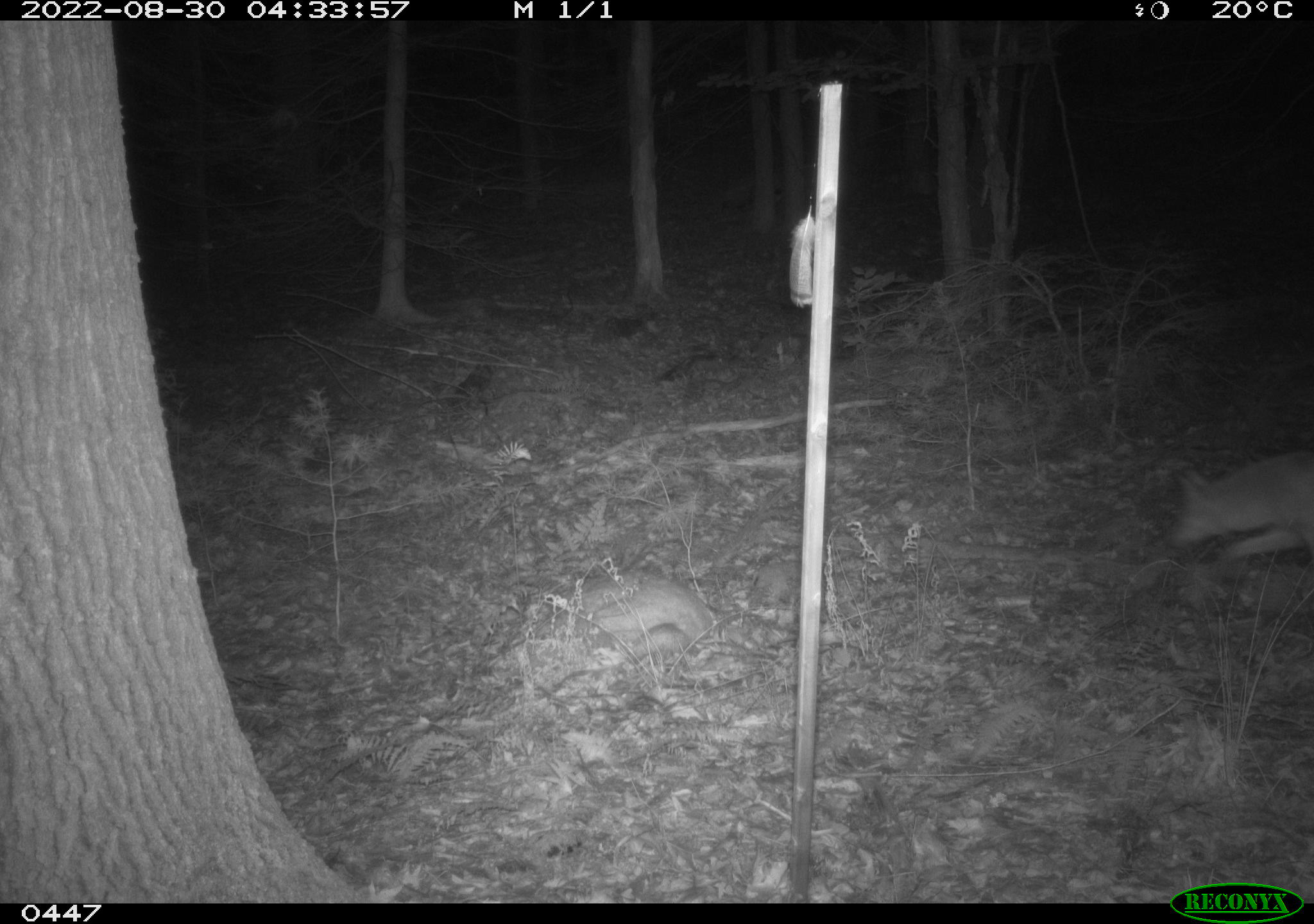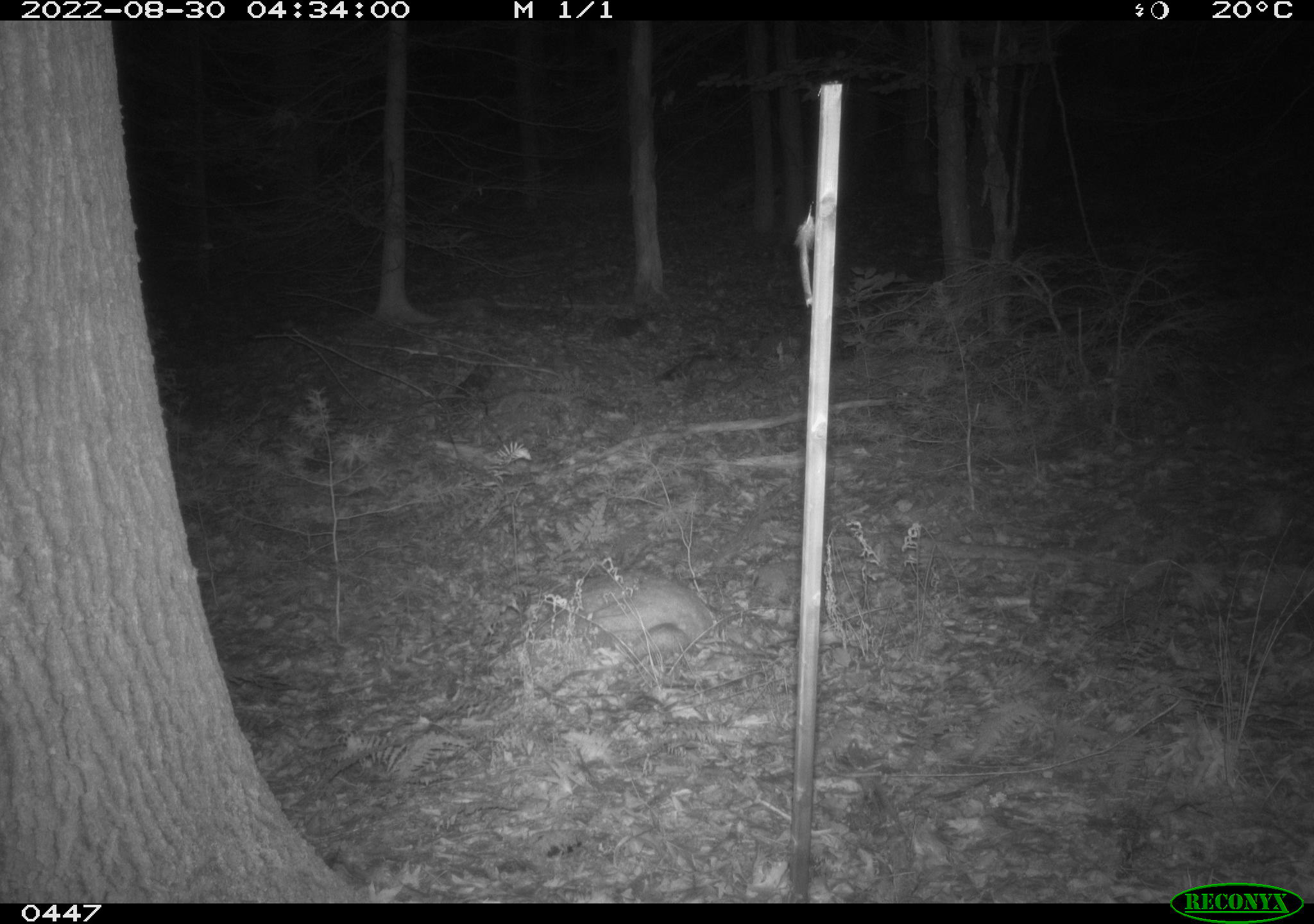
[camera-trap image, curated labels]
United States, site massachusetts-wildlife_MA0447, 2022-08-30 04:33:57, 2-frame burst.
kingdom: Animalia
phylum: Chordata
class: Mammalia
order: Carnivora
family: Canidae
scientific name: Canidae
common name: canid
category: canid sp.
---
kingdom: Animalia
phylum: Chordata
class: Mammalia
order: Carnivora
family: Canidae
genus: Canis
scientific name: Canis latrans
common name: coyote